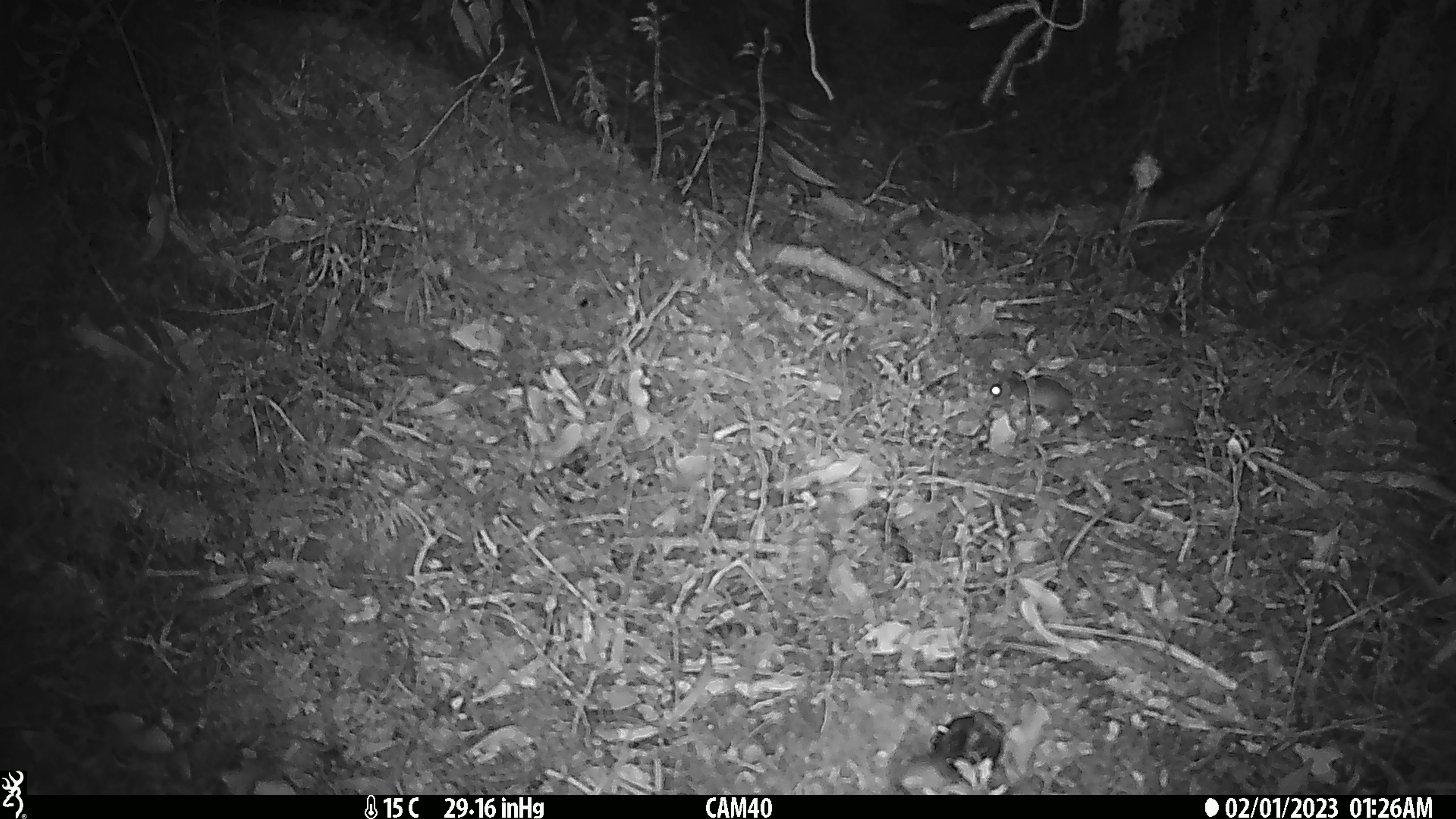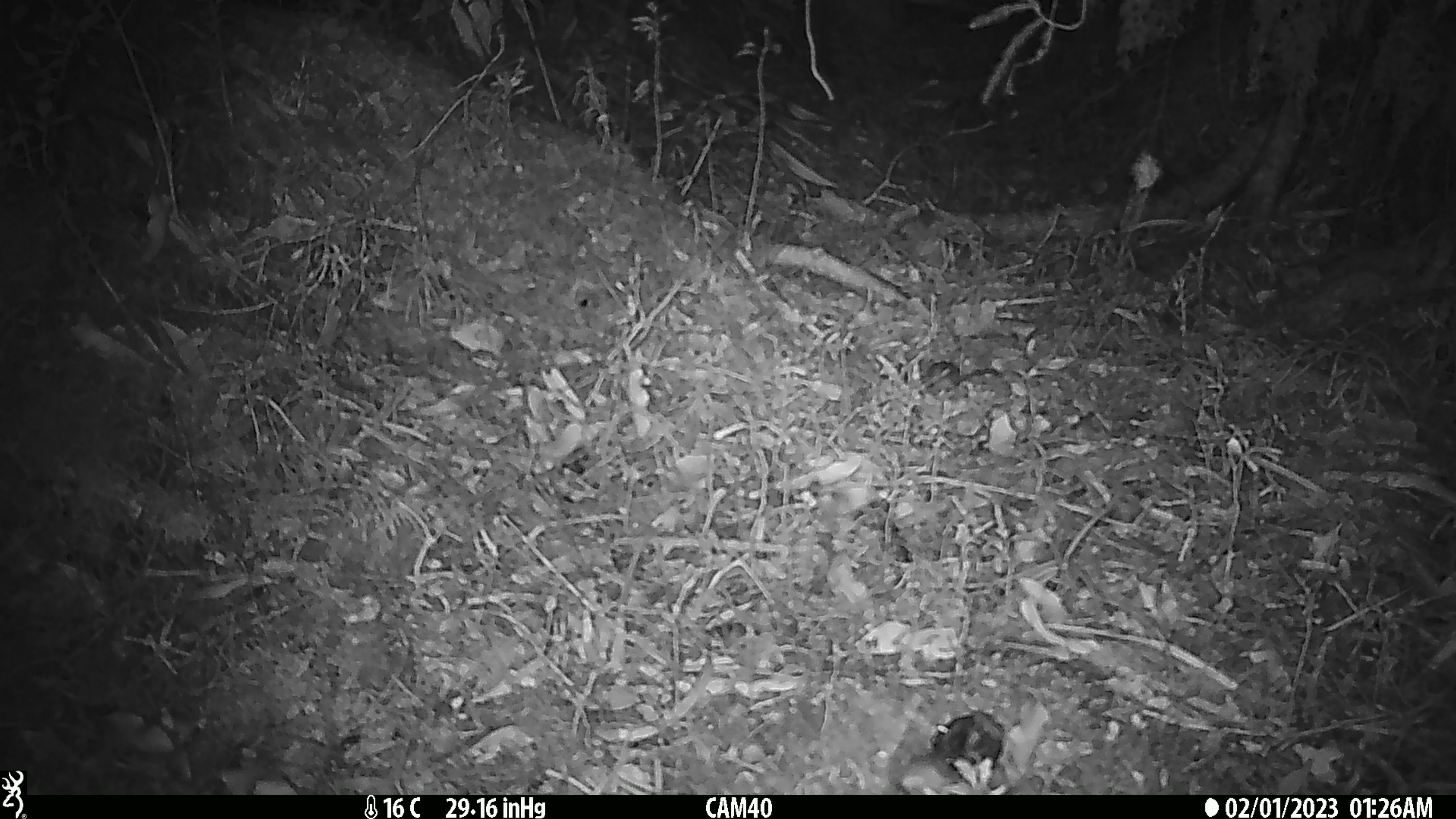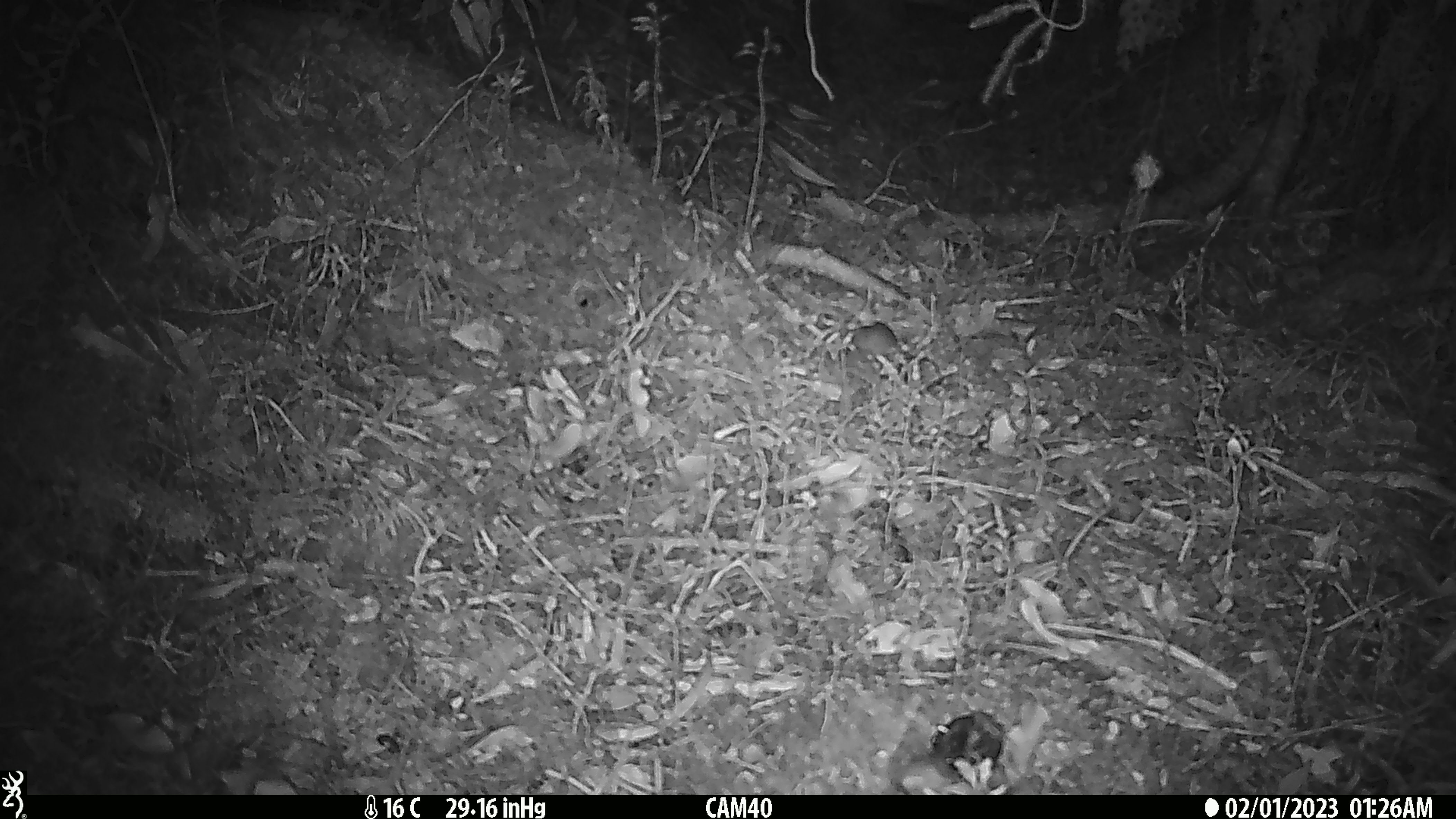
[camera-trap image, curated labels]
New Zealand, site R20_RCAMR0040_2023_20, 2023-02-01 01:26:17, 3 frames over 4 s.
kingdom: Animalia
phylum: Chordata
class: Mammalia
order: Rodentia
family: Muridae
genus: Mus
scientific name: Mus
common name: mouse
Mouse (Mus).